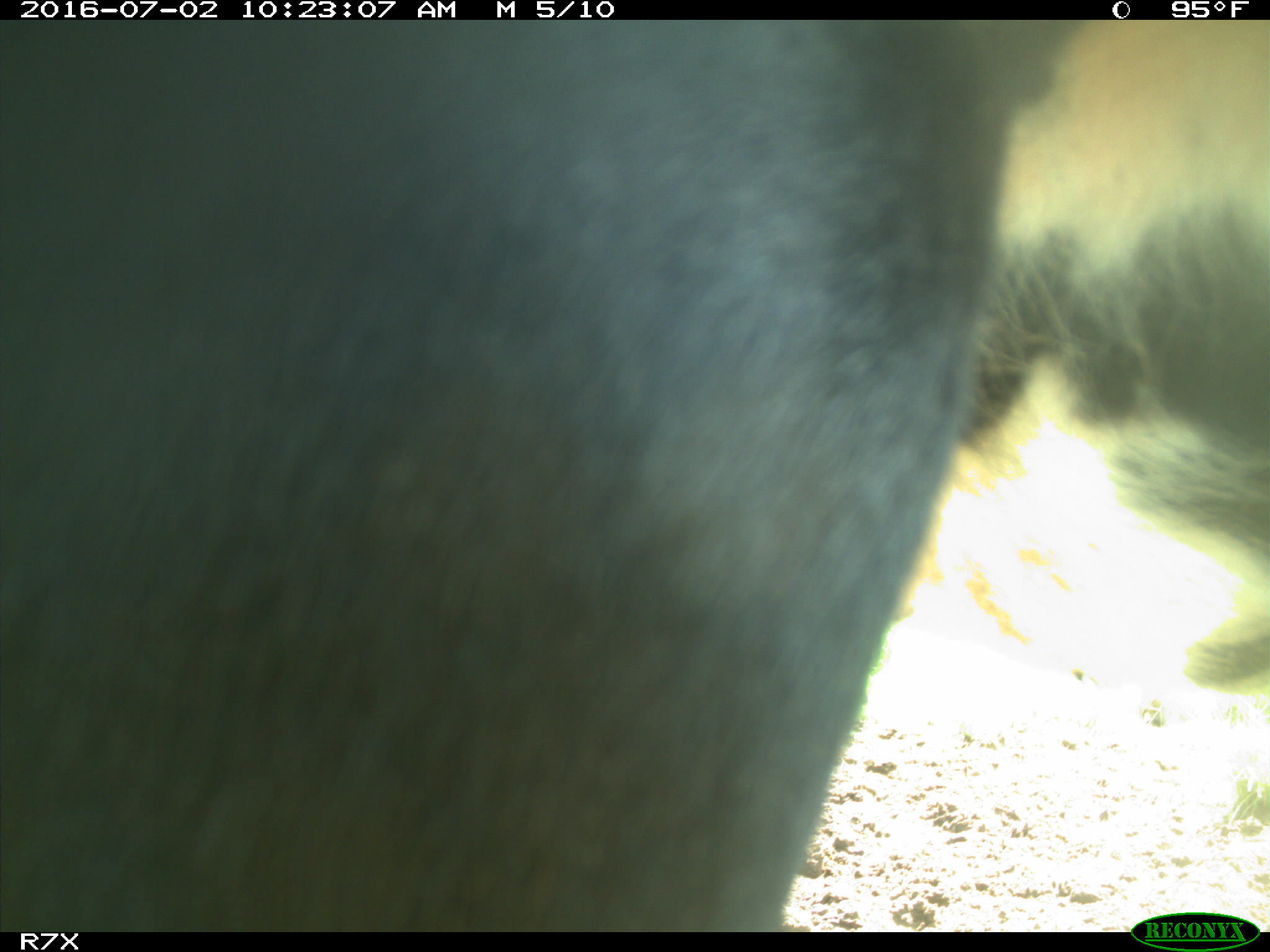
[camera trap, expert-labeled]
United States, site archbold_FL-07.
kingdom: Animalia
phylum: Chordata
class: Mammalia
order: Artiodactyla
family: Bovidae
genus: Bos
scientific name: Bos taurus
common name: domestic cow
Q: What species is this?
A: Bos taurus (domestic cow).